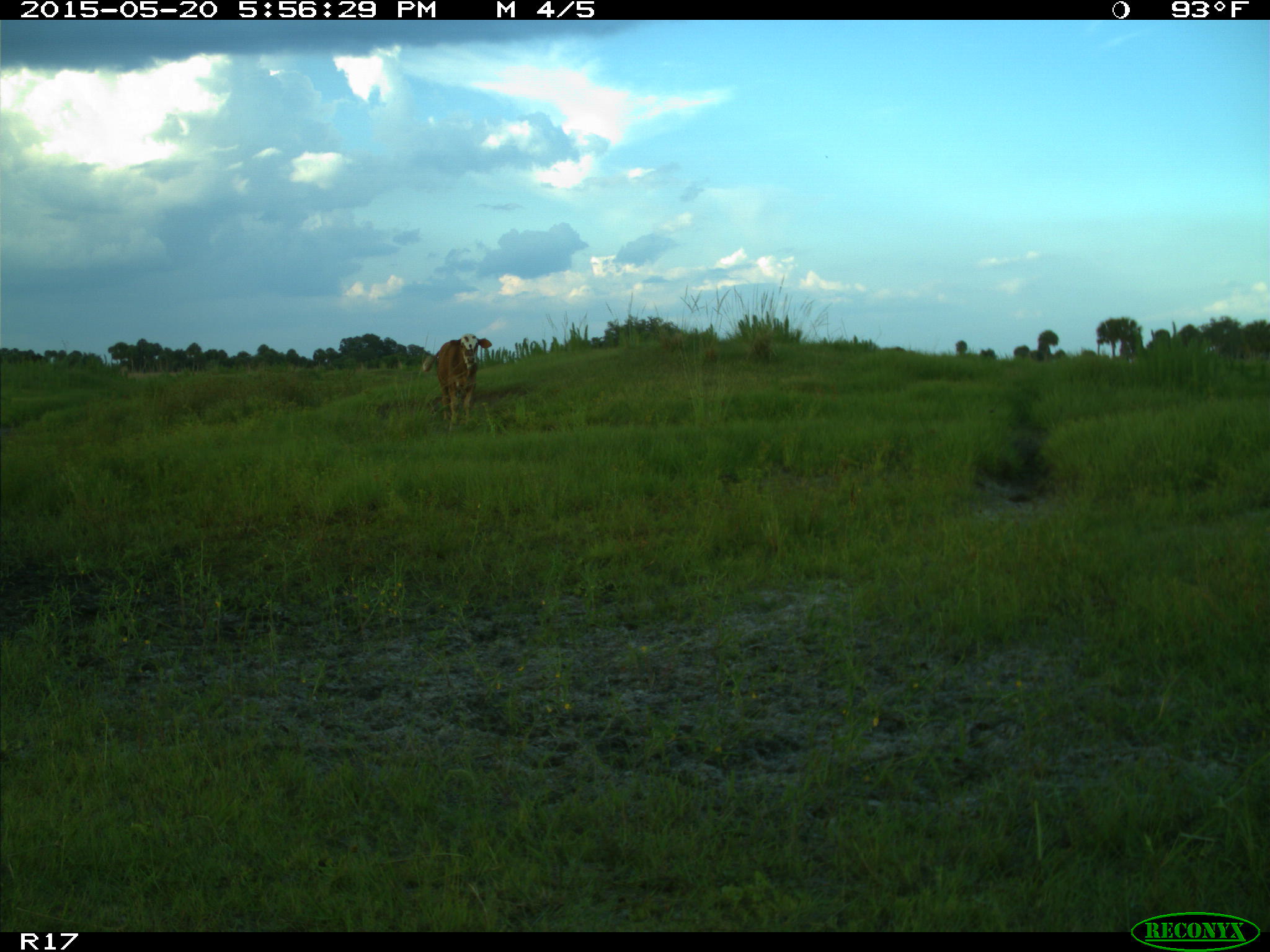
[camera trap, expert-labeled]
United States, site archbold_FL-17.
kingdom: Animalia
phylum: Chordata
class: Mammalia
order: Artiodactyla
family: Bovidae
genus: Bos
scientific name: Bos taurus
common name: domestic cow